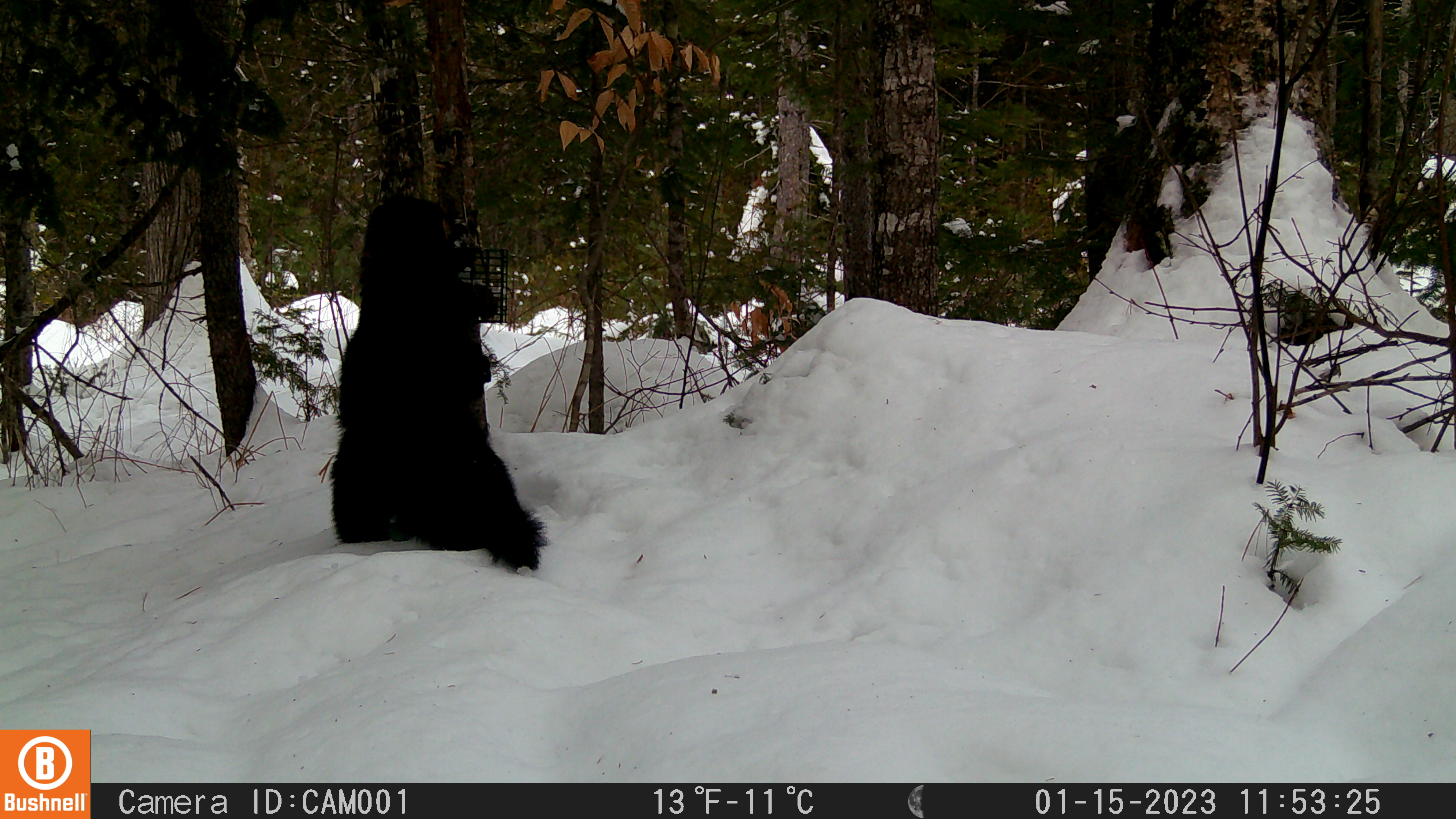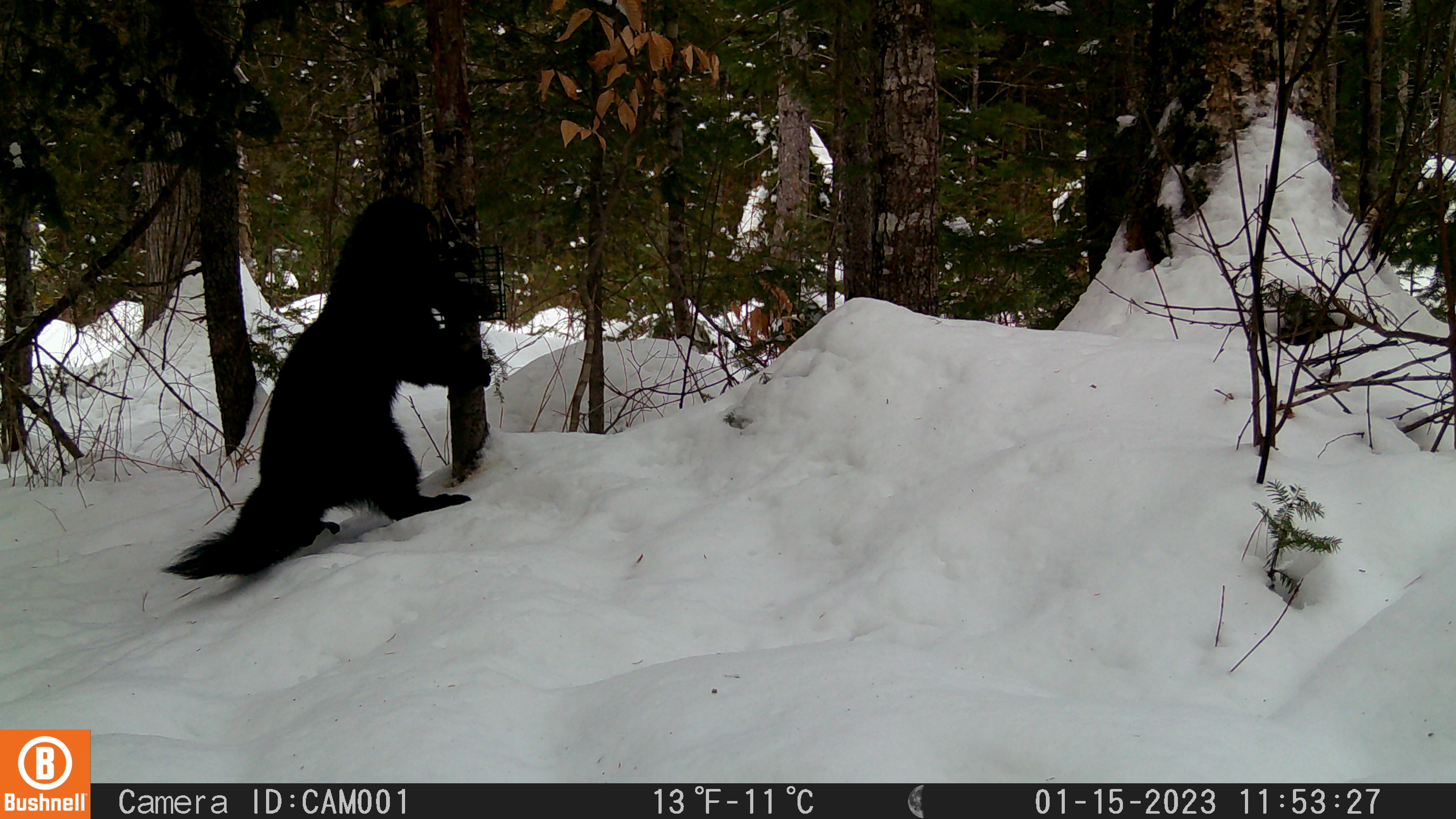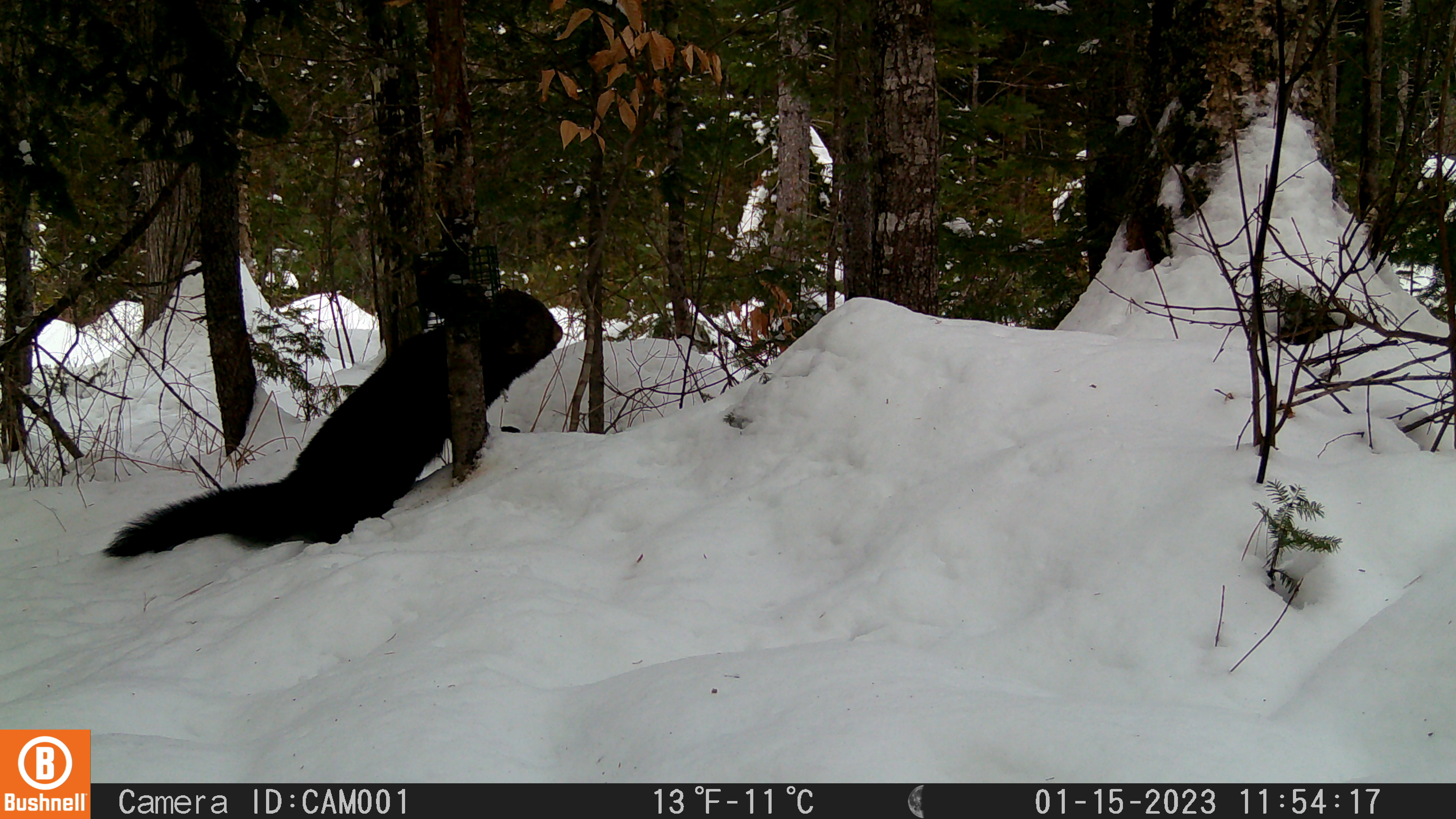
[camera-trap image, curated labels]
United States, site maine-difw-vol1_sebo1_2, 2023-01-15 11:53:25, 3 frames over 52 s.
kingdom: Animalia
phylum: Chordata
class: Mammalia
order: Carnivora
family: Mustelidae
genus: Pekania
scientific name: Pekania pennanti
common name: fisher